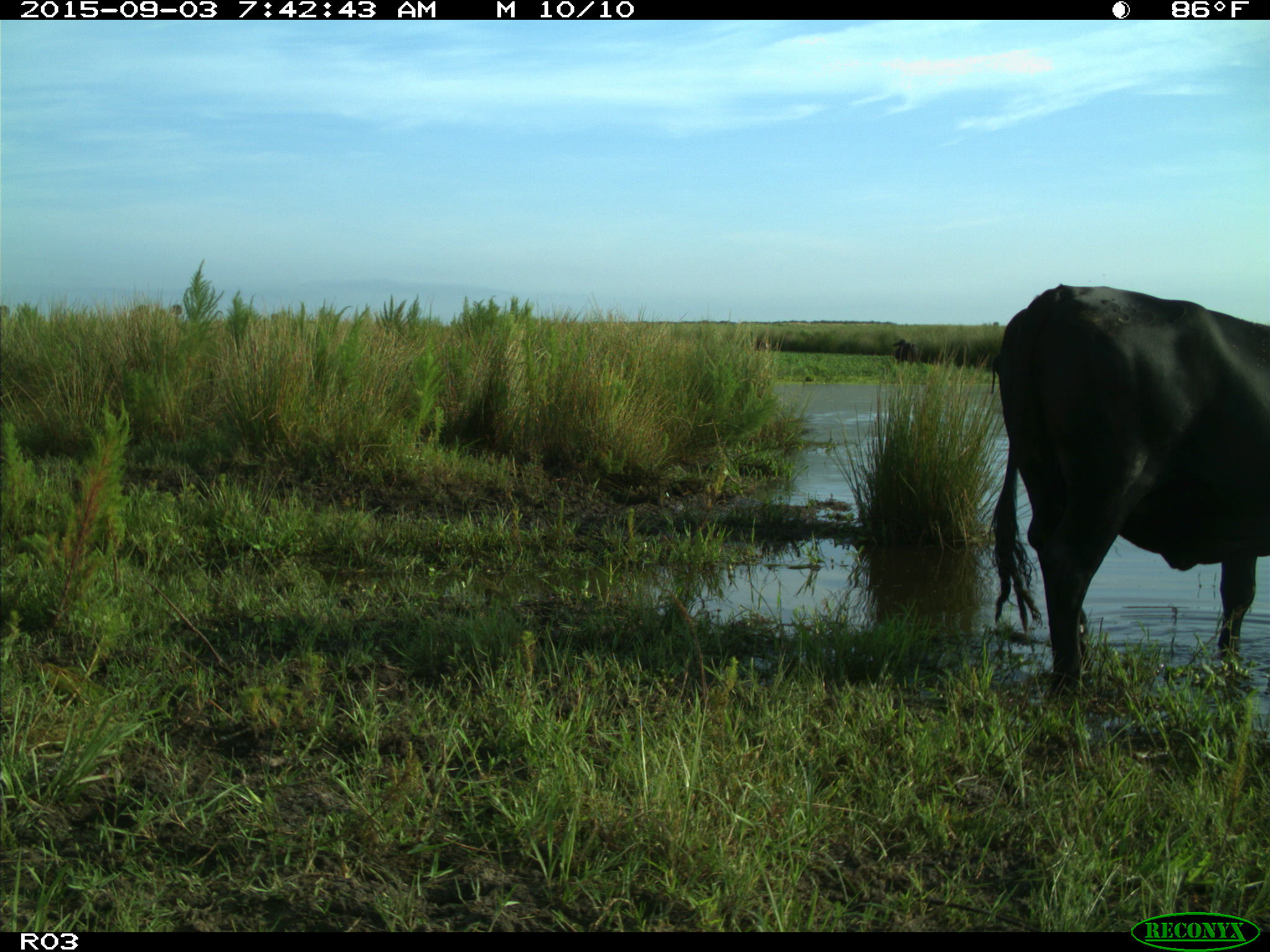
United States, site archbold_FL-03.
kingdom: Animalia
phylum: Chordata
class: Mammalia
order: Artiodactyla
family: Bovidae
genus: Bos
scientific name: Bos taurus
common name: domestic cow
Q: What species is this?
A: Bos taurus (domestic cow).